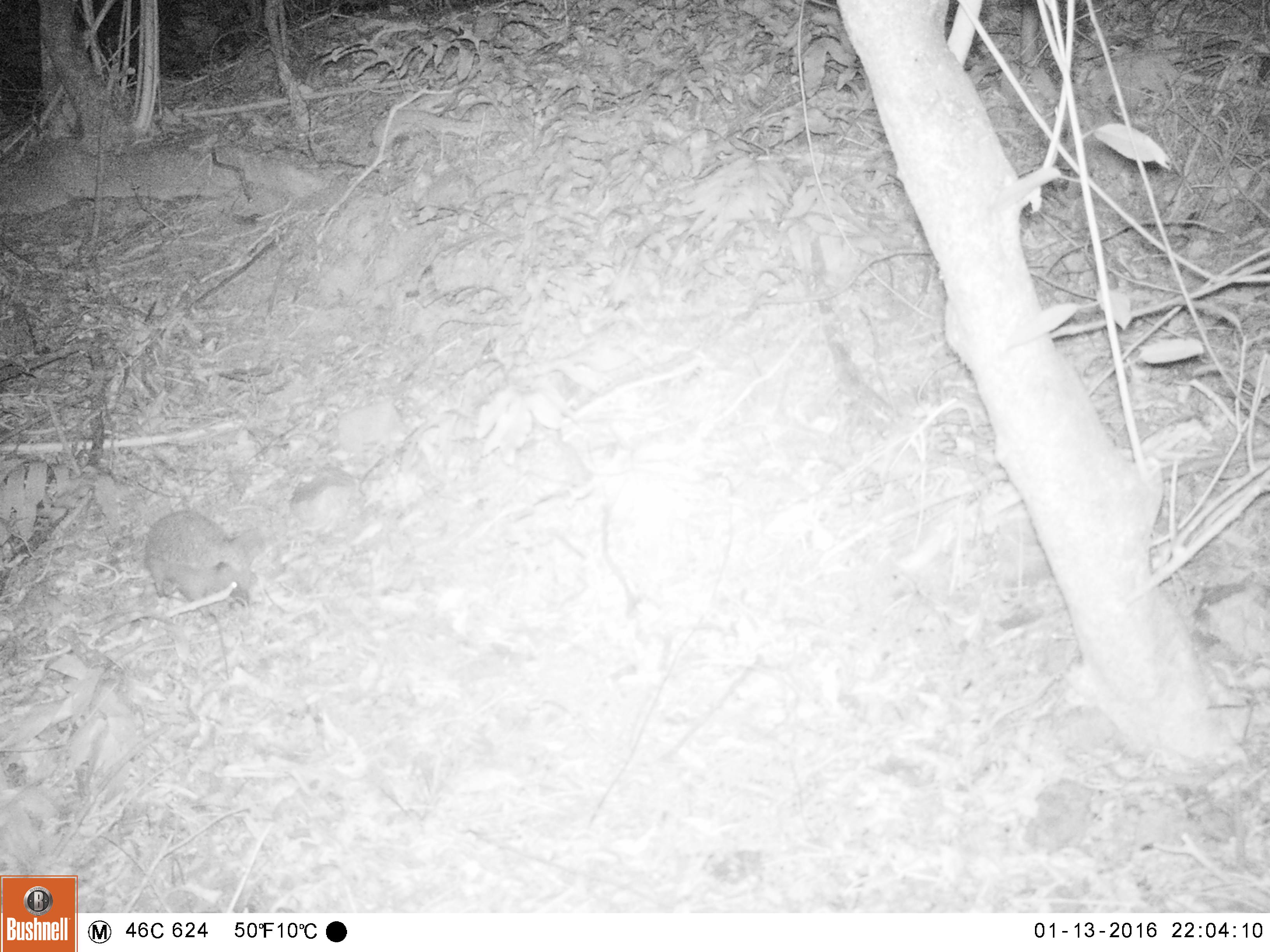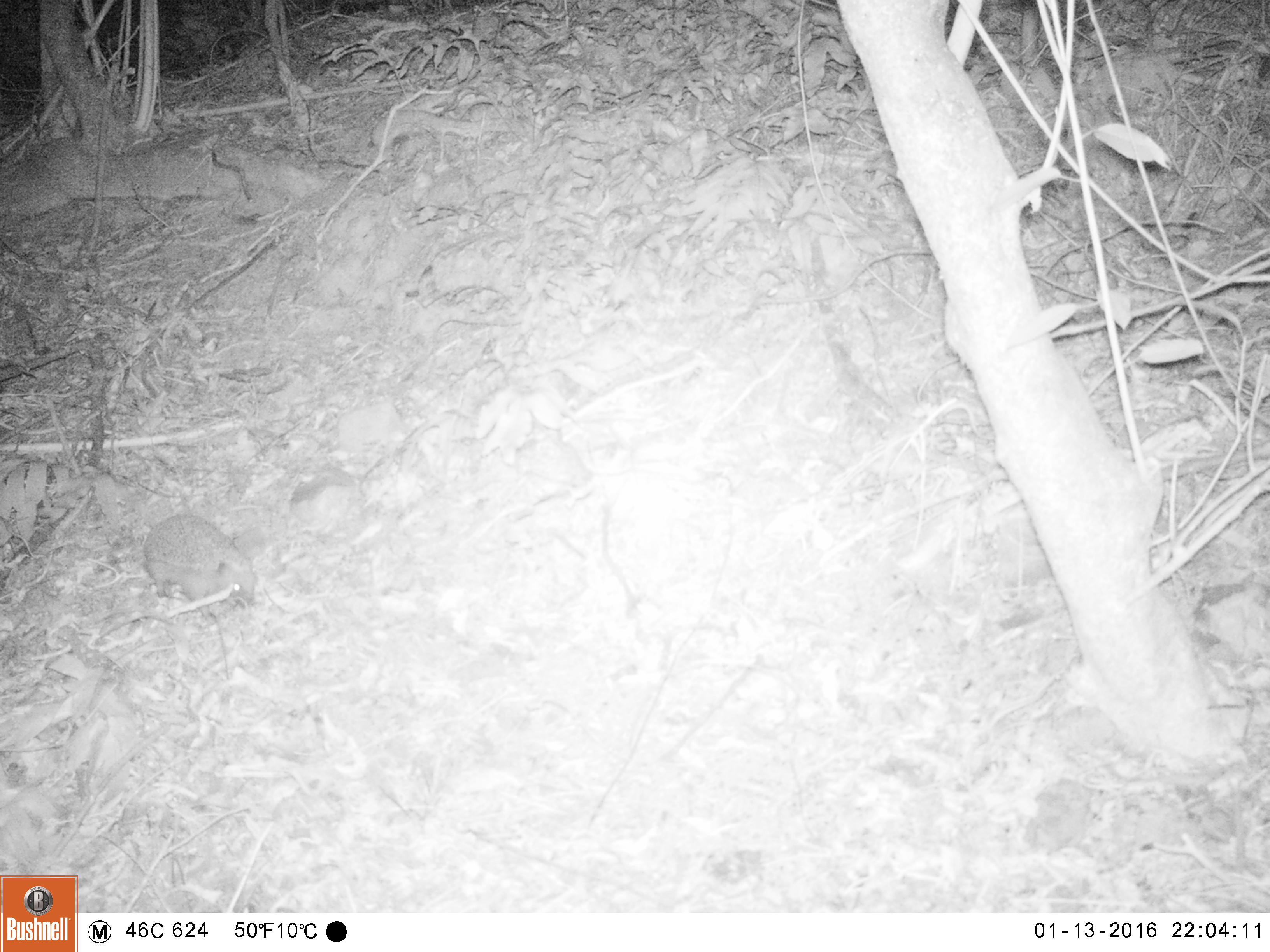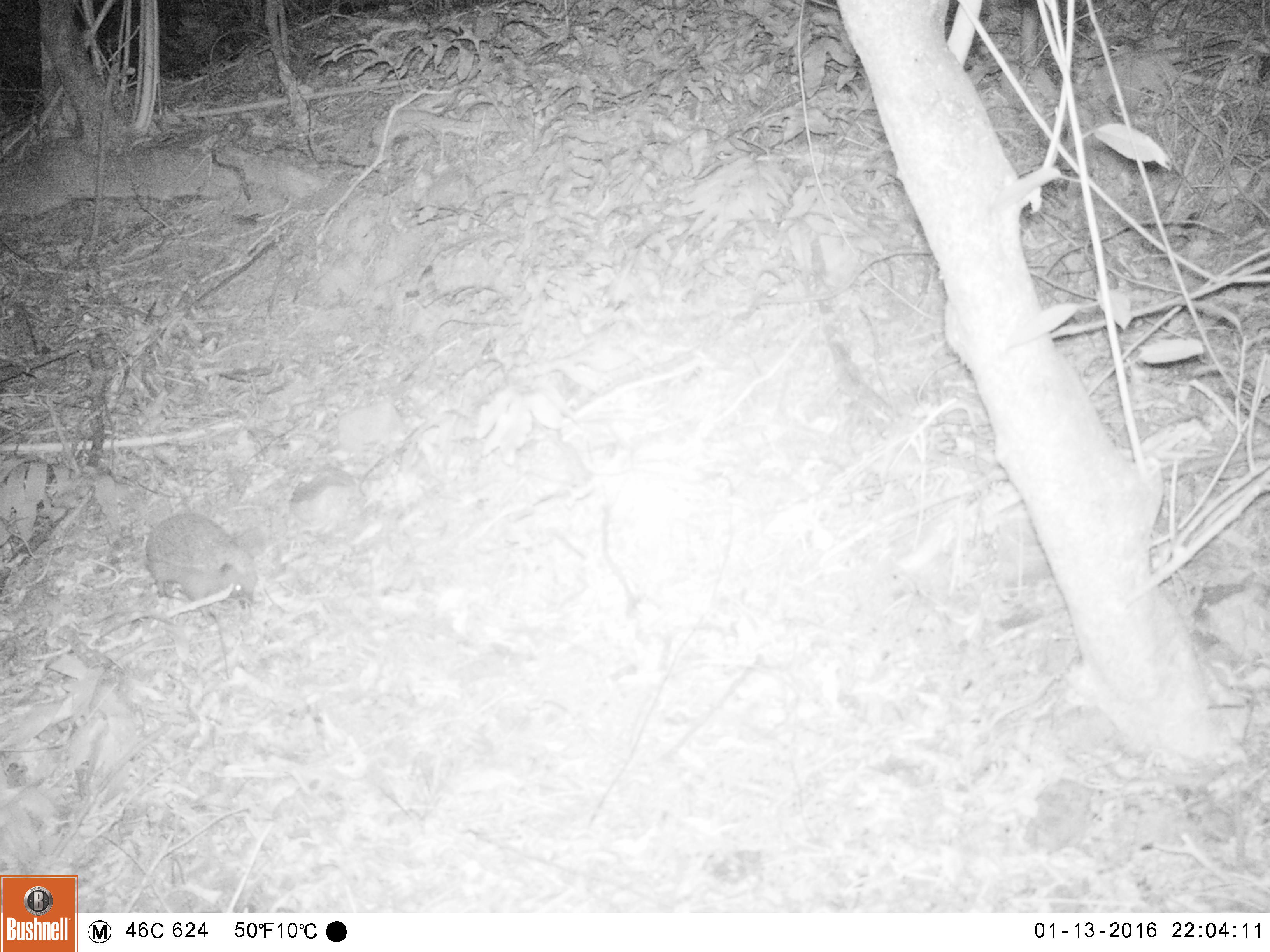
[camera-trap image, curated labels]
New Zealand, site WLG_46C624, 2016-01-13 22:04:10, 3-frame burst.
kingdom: Animalia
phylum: Chordata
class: Mammalia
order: Eulipotyphla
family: Erinaceidae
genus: Erinaceus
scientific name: Erinaceus europaeus europaeus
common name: european hedgehog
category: hedgehog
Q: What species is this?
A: Hedgehog (european hedgehog) (Erinaceus europaeus europaeus).